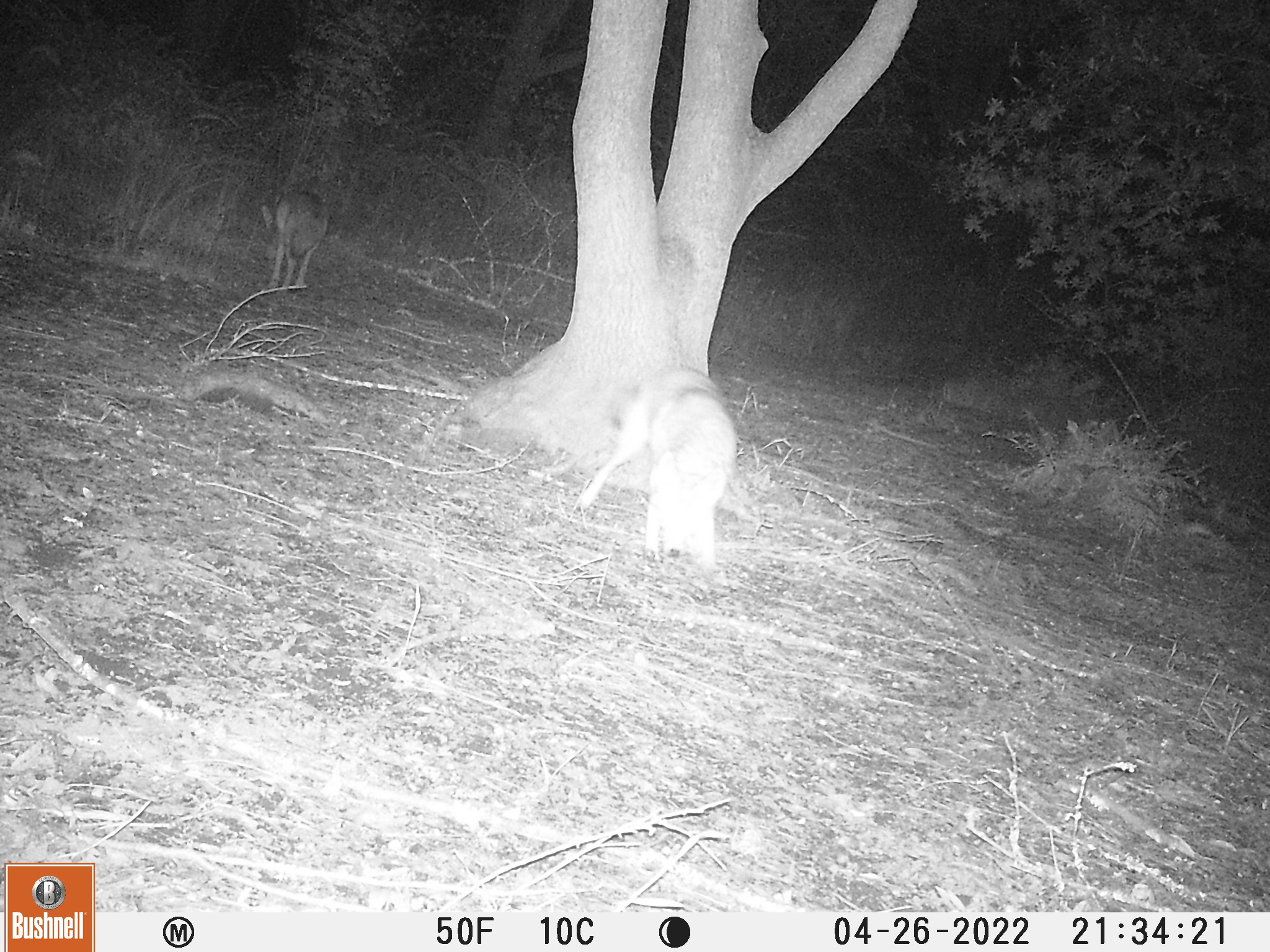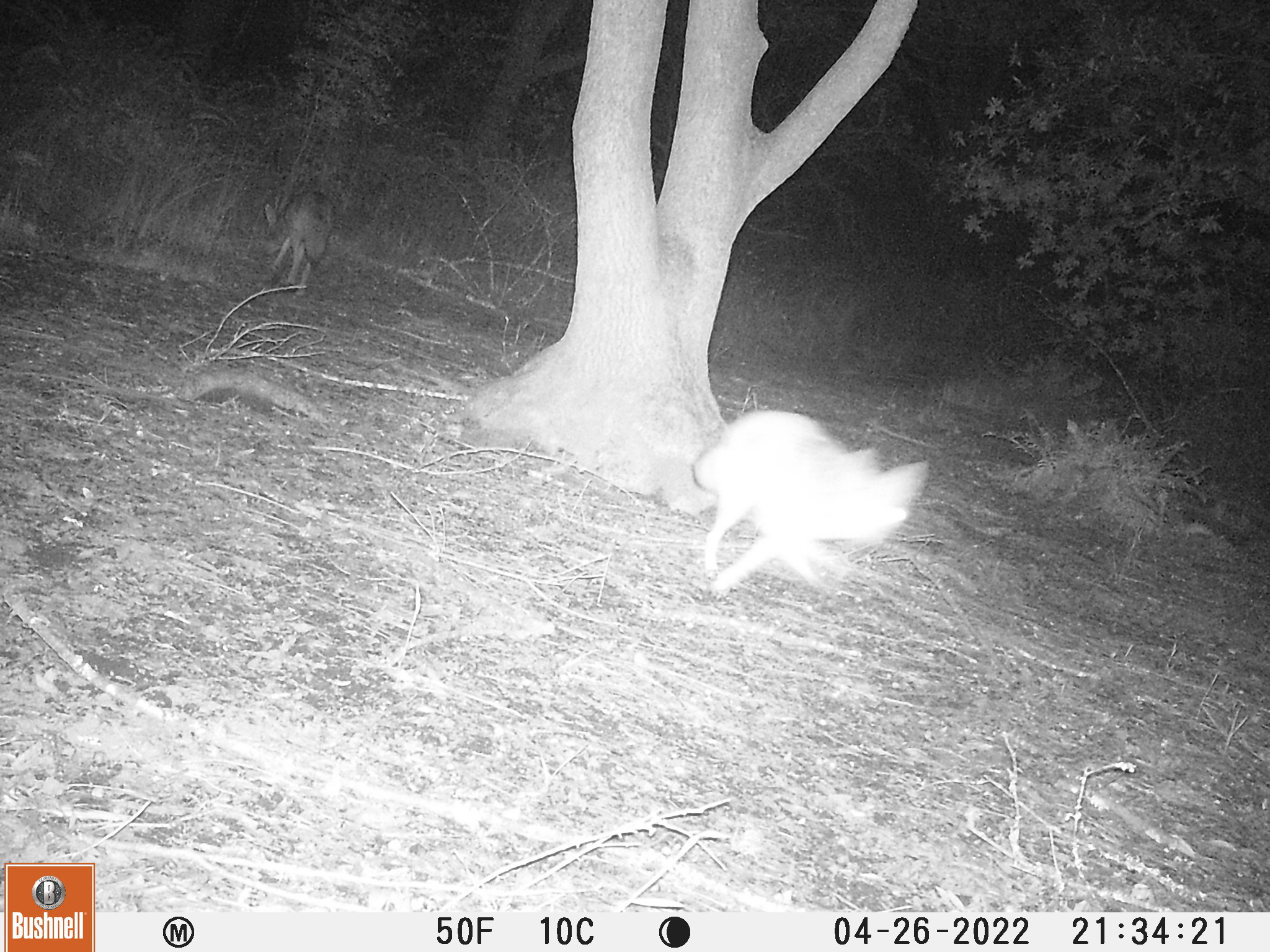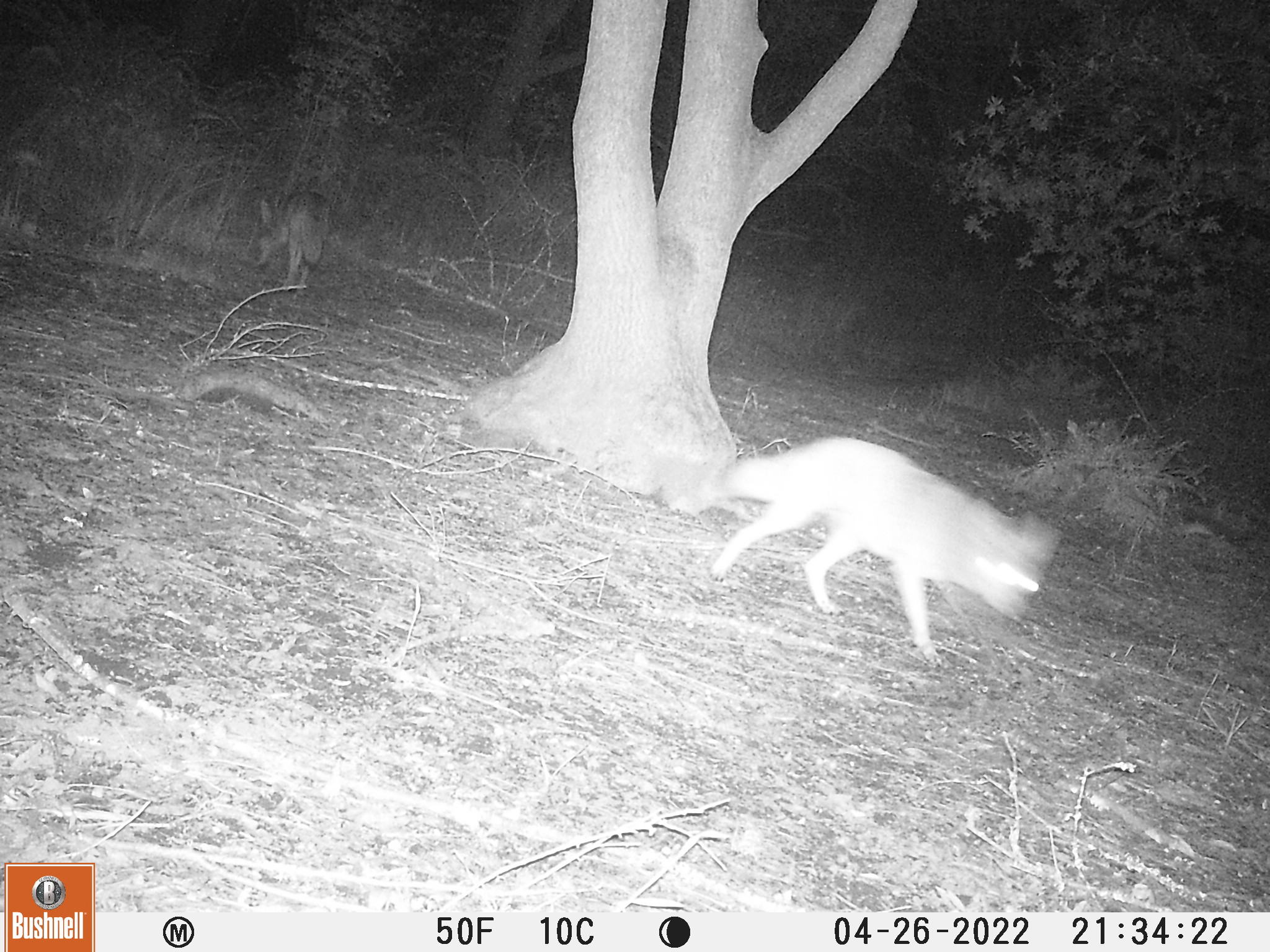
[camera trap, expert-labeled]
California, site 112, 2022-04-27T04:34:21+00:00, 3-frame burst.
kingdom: Animalia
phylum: Chordata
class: Mammalia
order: Carnivora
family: Canidae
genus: Canis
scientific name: Canis latrans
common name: coyote